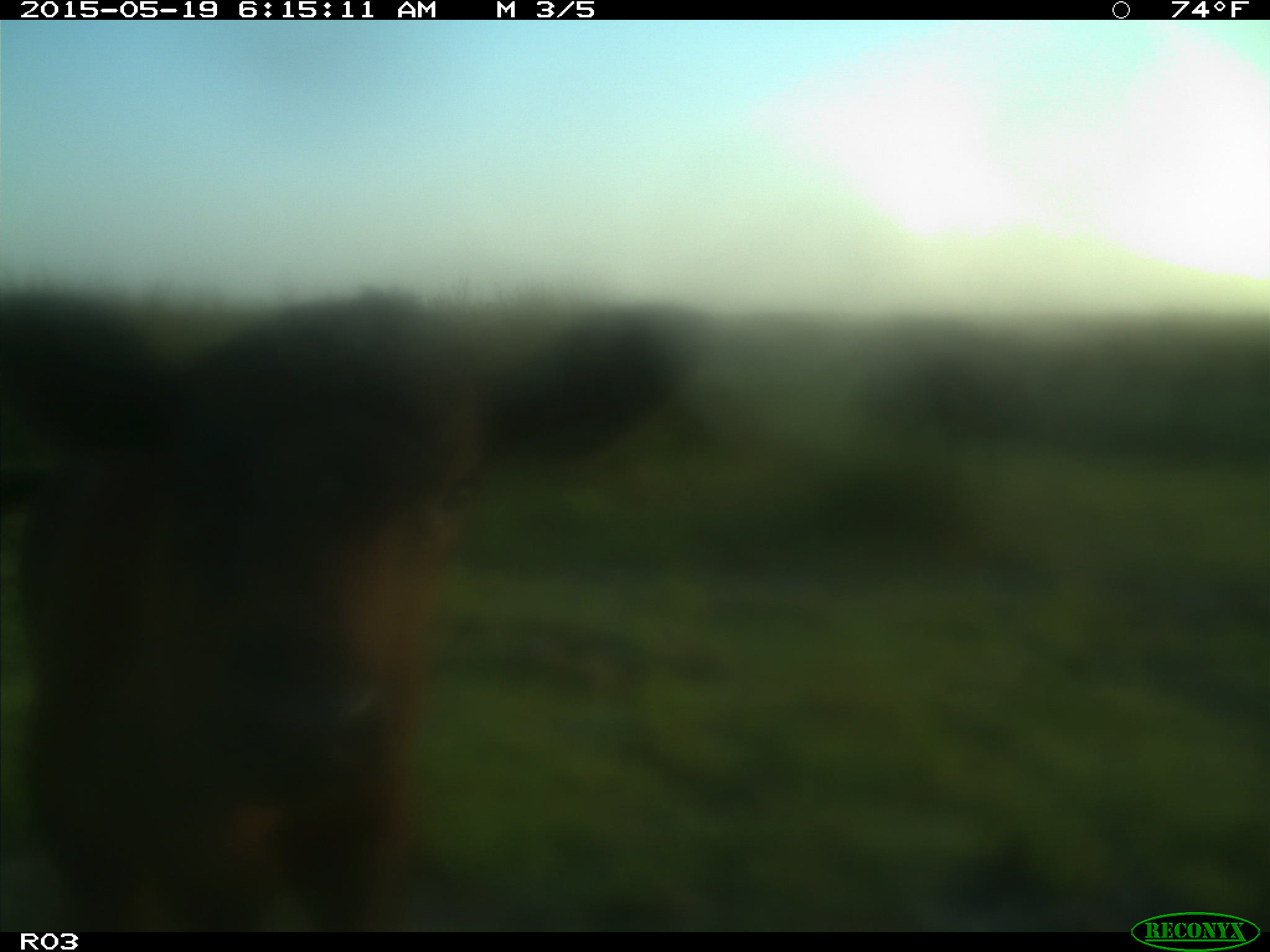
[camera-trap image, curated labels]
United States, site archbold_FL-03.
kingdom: Animalia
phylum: Chordata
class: Mammalia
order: Artiodactyla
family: Bovidae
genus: Bos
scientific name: Bos taurus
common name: domestic cow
Bos taurus (domestic cow).